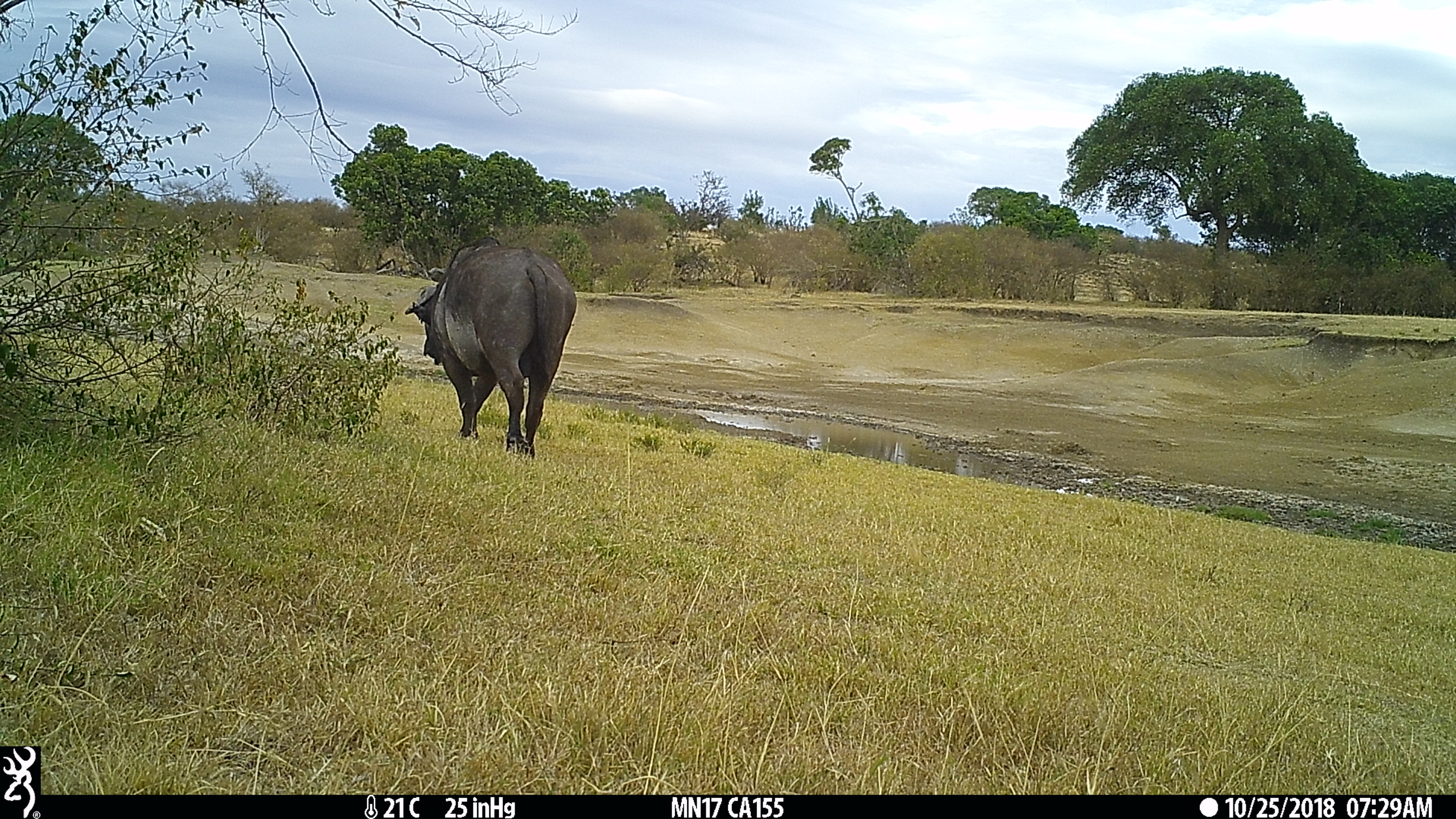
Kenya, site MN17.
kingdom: Animalia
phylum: Chordata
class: Mammalia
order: Artiodactyla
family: Bovidae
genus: Syncerus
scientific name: Syncerus caffer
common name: buffalo